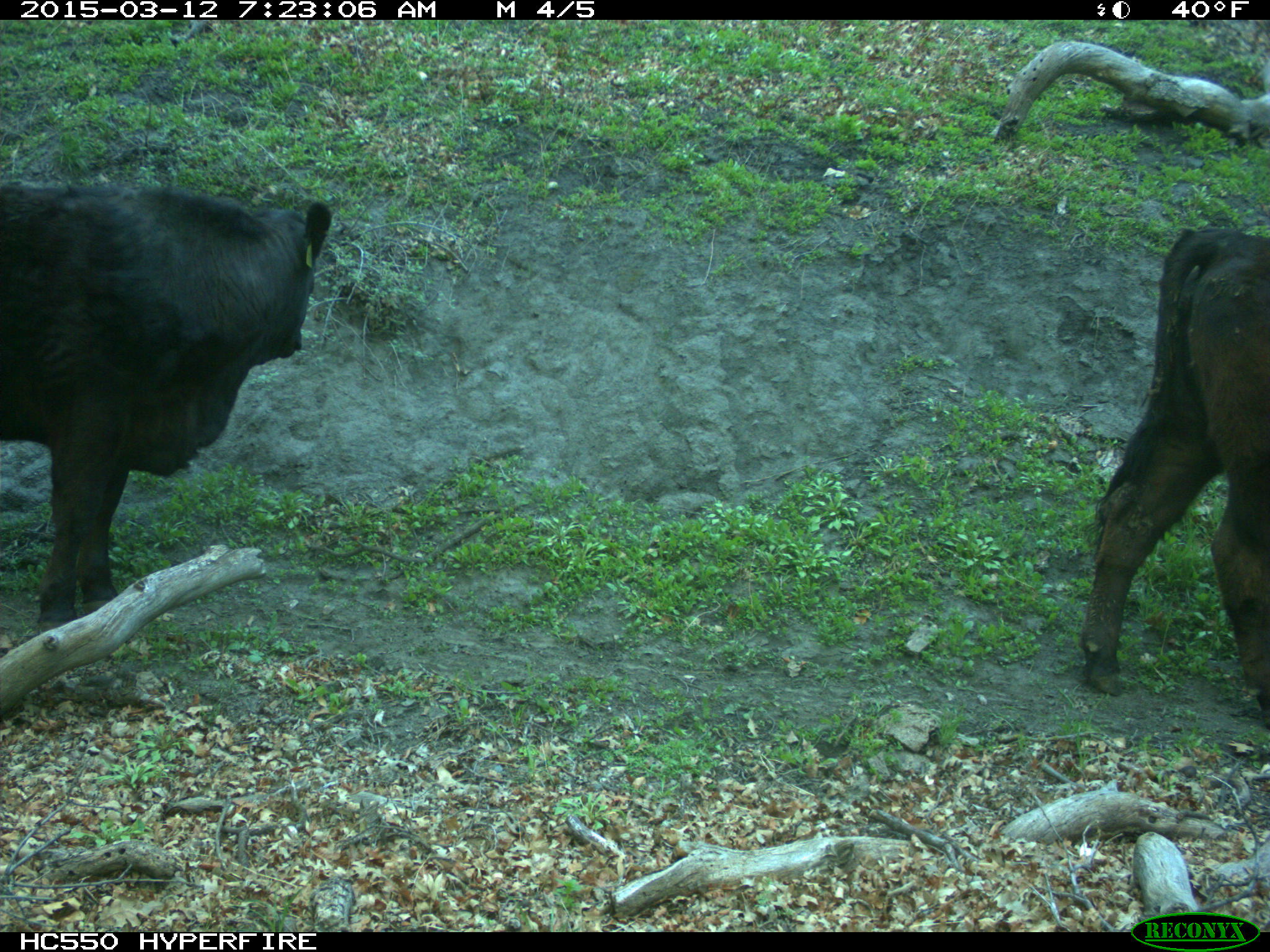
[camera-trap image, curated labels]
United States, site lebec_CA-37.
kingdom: Animalia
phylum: Chordata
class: Mammalia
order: Artiodactyla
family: Bovidae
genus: Bos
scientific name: Bos taurus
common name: domestic cow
Bos taurus (domestic cow).